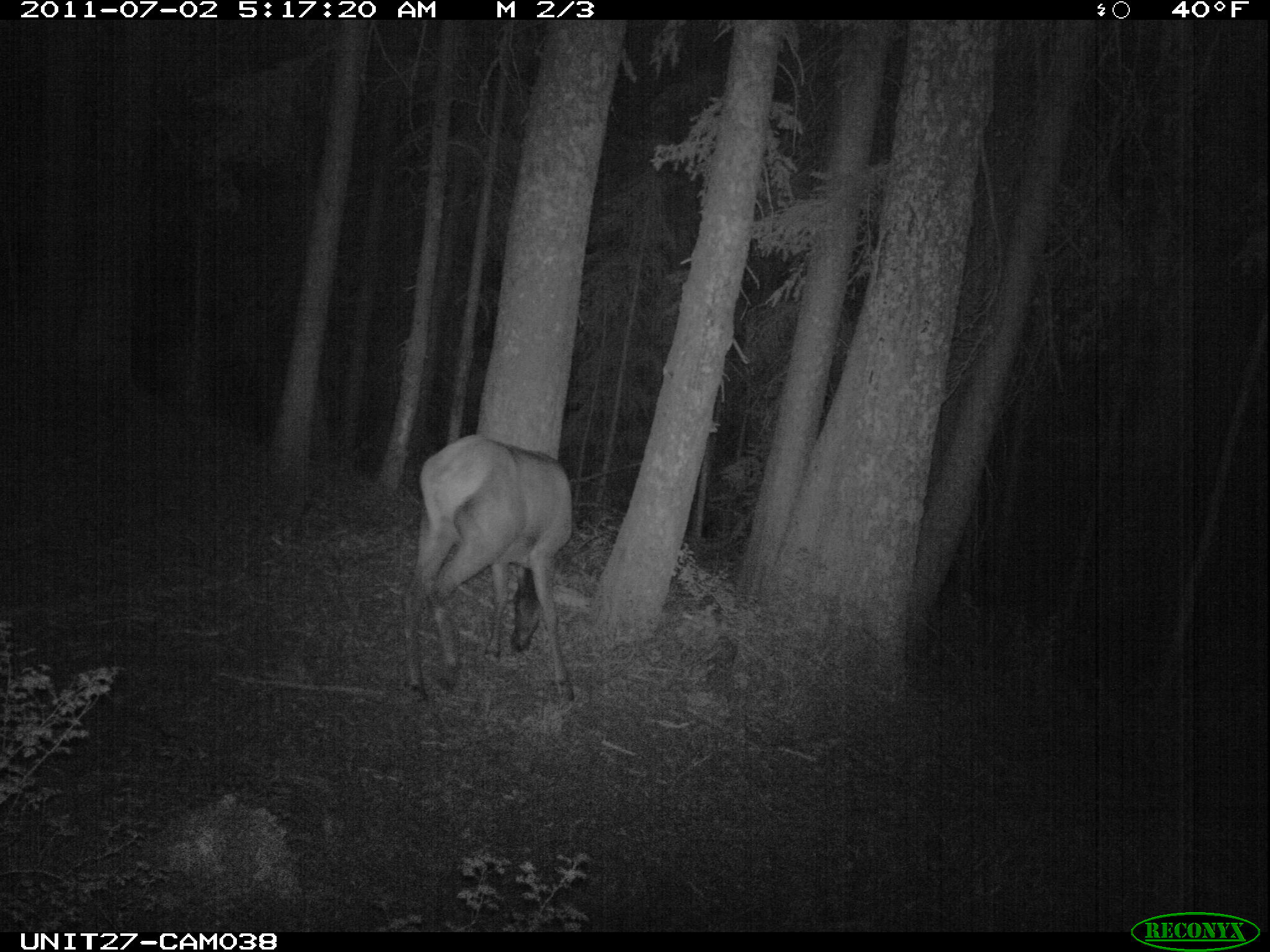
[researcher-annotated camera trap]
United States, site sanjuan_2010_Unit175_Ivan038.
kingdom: Animalia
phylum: Chordata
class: Mammalia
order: Artiodactyla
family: Cervidae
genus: Cervus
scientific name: Cervus elaphus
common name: red deer